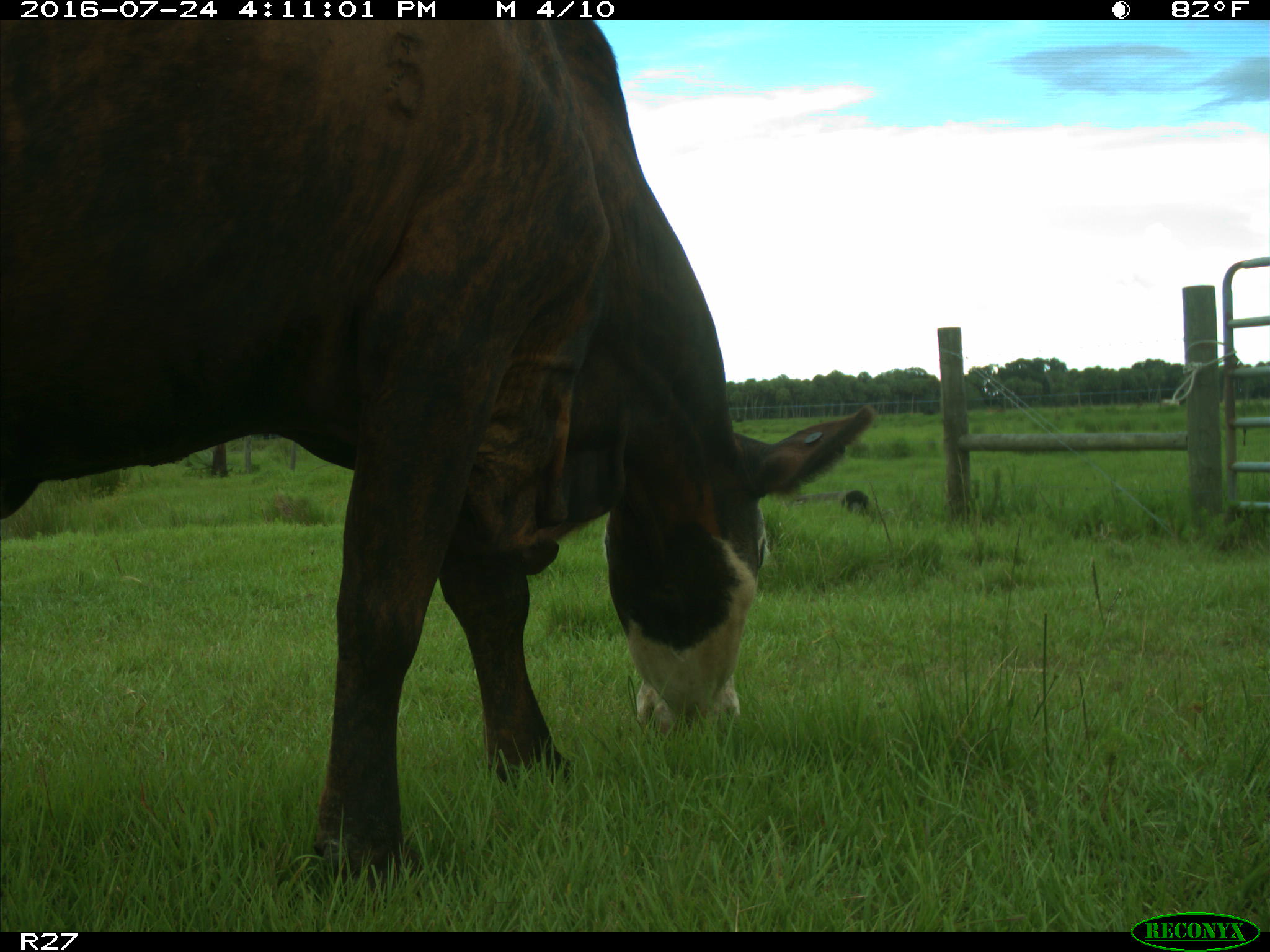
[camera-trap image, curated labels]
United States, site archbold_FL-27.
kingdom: Animalia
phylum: Chordata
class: Mammalia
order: Artiodactyla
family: Bovidae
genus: Bos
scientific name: Bos taurus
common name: domestic cow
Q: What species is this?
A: Bos taurus (domestic cow).